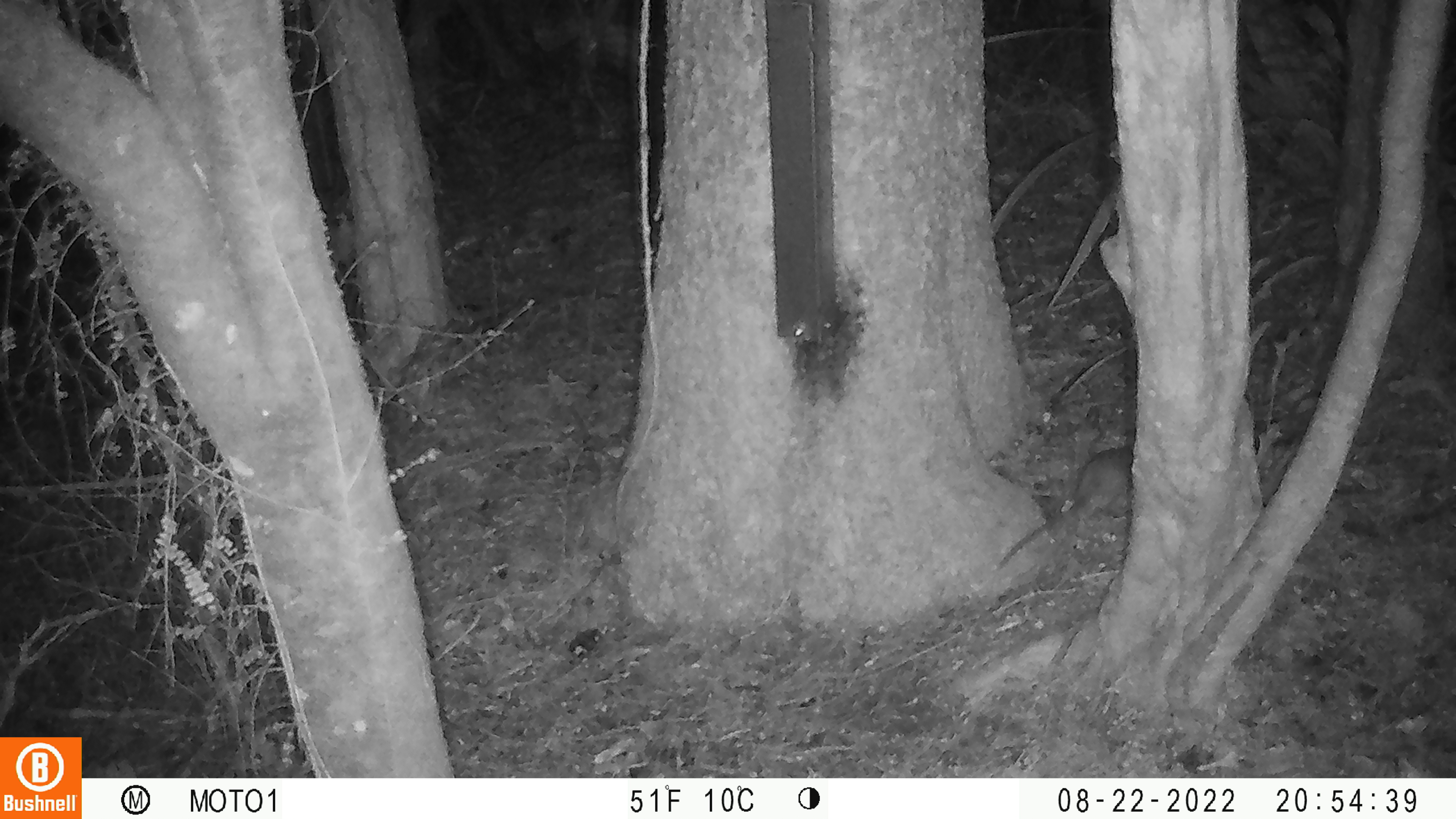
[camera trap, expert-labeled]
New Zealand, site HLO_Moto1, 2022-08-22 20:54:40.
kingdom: Animalia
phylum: Chordata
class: Mammalia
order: Rodentia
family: Muridae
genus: Rattus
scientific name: Rattus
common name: rat